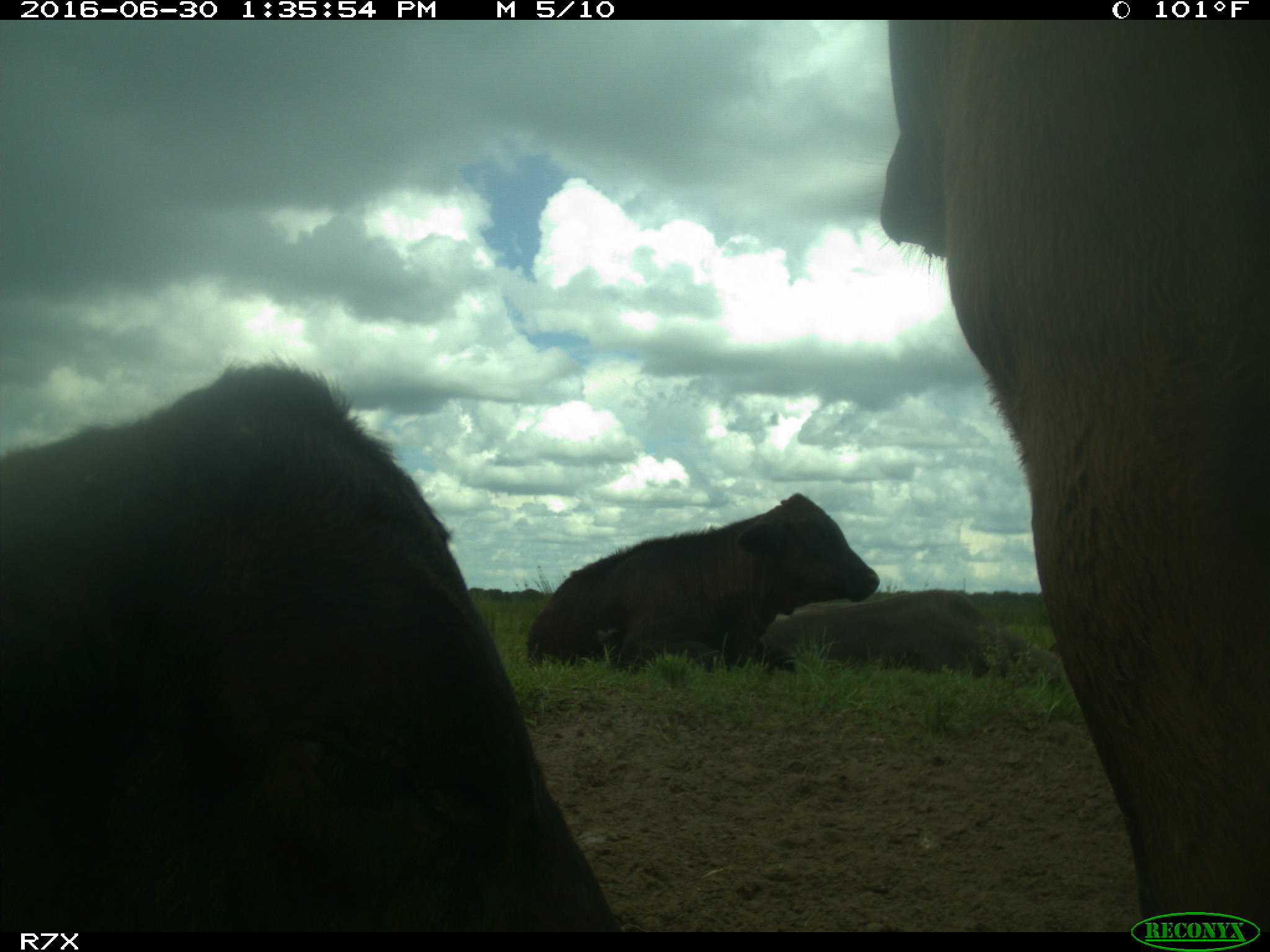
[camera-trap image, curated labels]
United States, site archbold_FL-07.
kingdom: Animalia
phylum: Chordata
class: Mammalia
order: Artiodactyla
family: Bovidae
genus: Bos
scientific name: Bos taurus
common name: domestic cow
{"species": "Bos taurus (domestic cow)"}